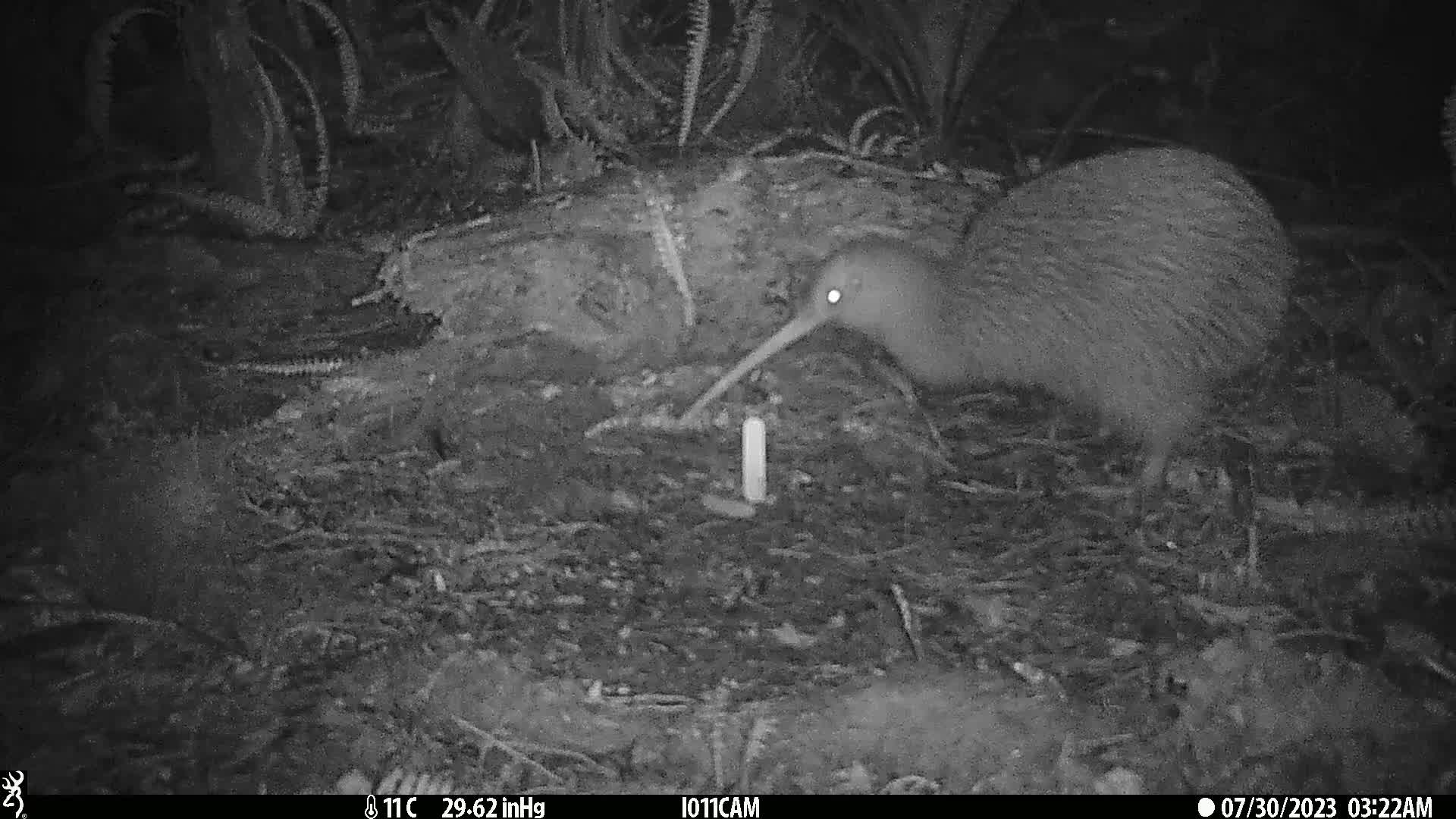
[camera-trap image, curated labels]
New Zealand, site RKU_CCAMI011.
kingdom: Animalia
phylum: Chordata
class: Aves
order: Apterygiformes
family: Apterygidae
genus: Apteryx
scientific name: Apteryx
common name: kiwi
Kiwi (Apteryx).